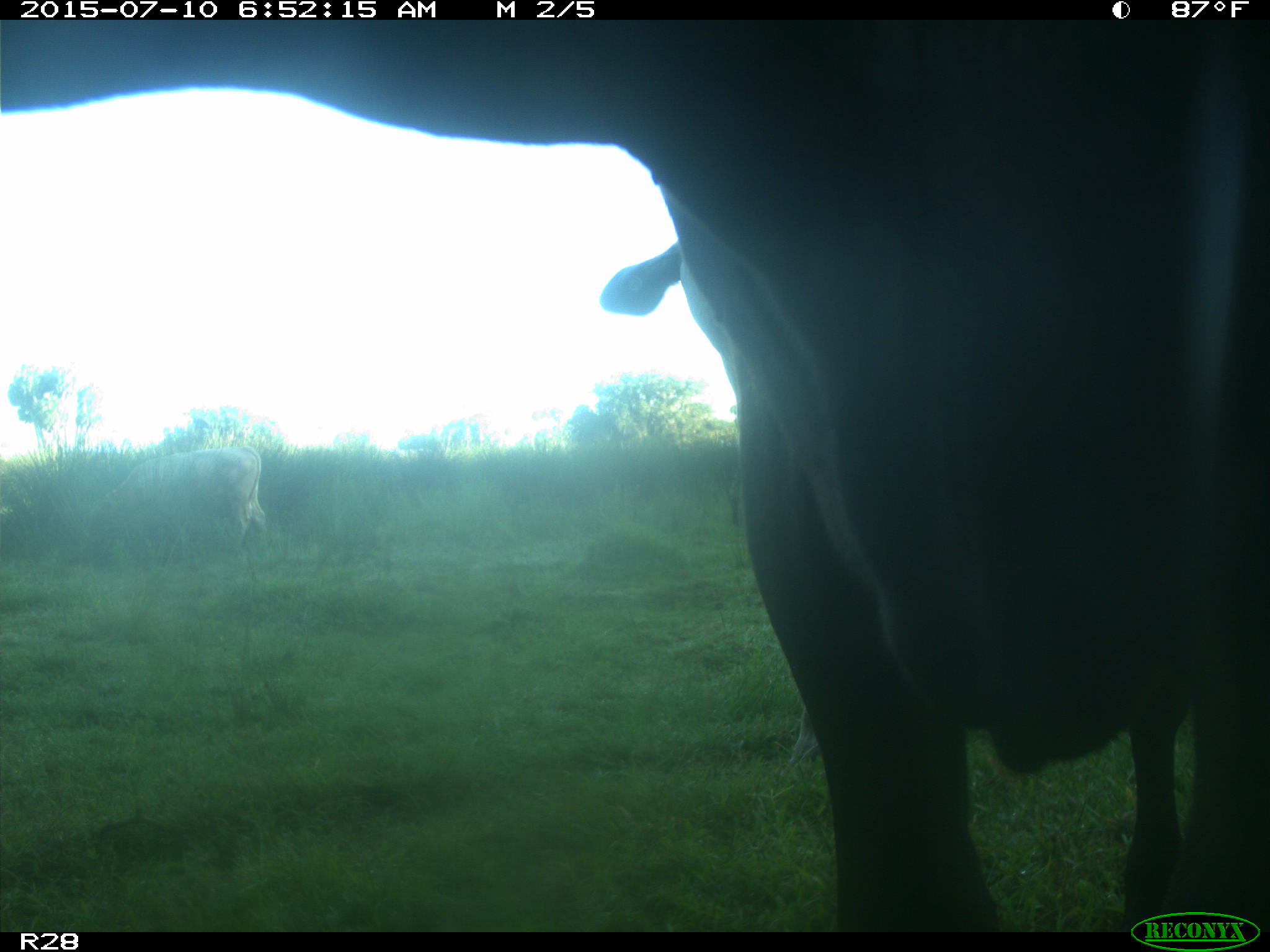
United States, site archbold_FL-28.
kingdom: Animalia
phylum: Chordata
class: Mammalia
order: Artiodactyla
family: Bovidae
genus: Bos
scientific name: Bos taurus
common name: domestic cow